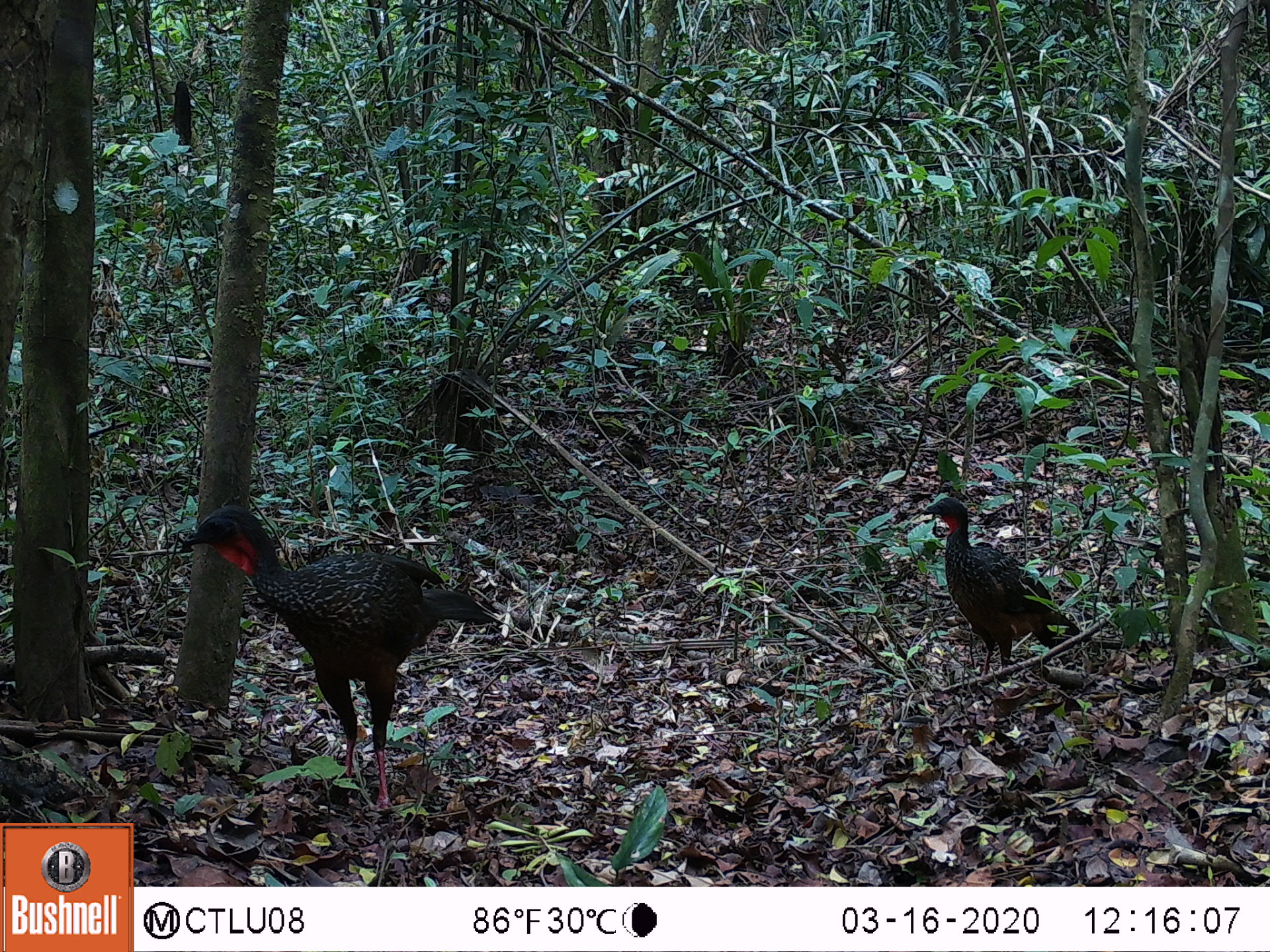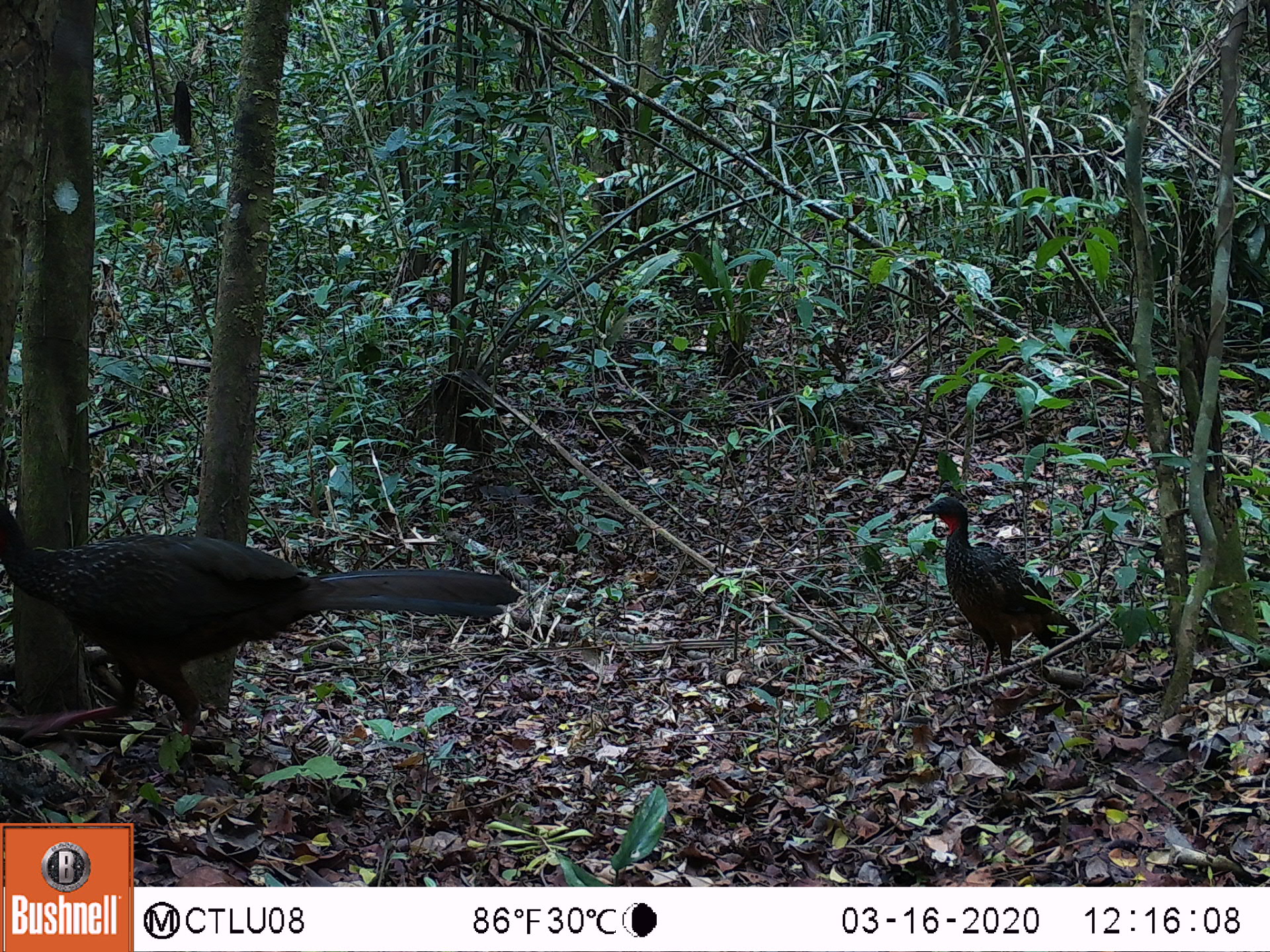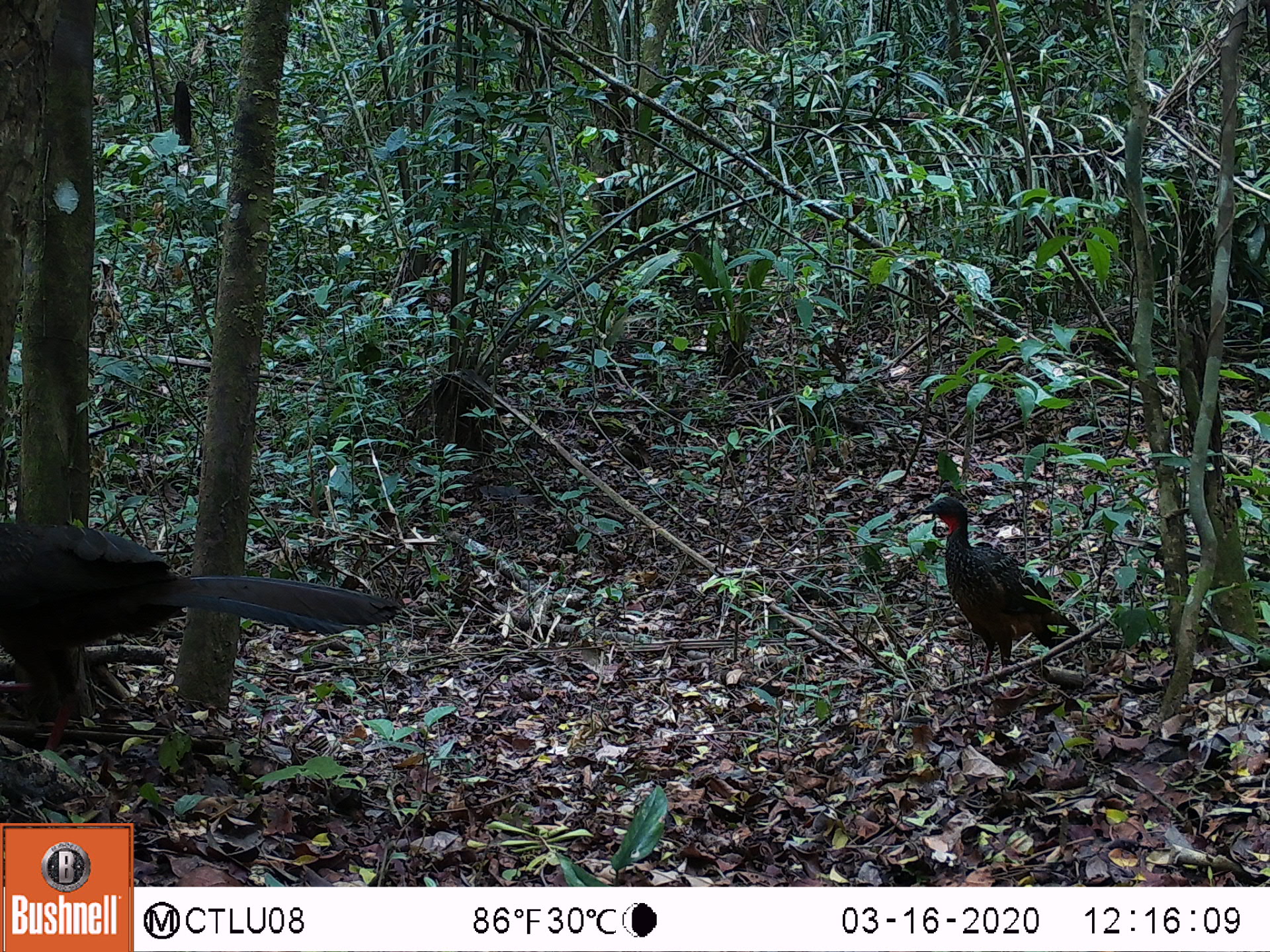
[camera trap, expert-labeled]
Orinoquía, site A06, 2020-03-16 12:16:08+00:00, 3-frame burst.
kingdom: Animalia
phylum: Chordata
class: Aves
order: Galliformes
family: Cracidae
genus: Penelope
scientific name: Penelope jacquacu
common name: spix's guan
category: spixs guan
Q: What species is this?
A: Spixs guan (spix's guan) (Penelope jacquacu).